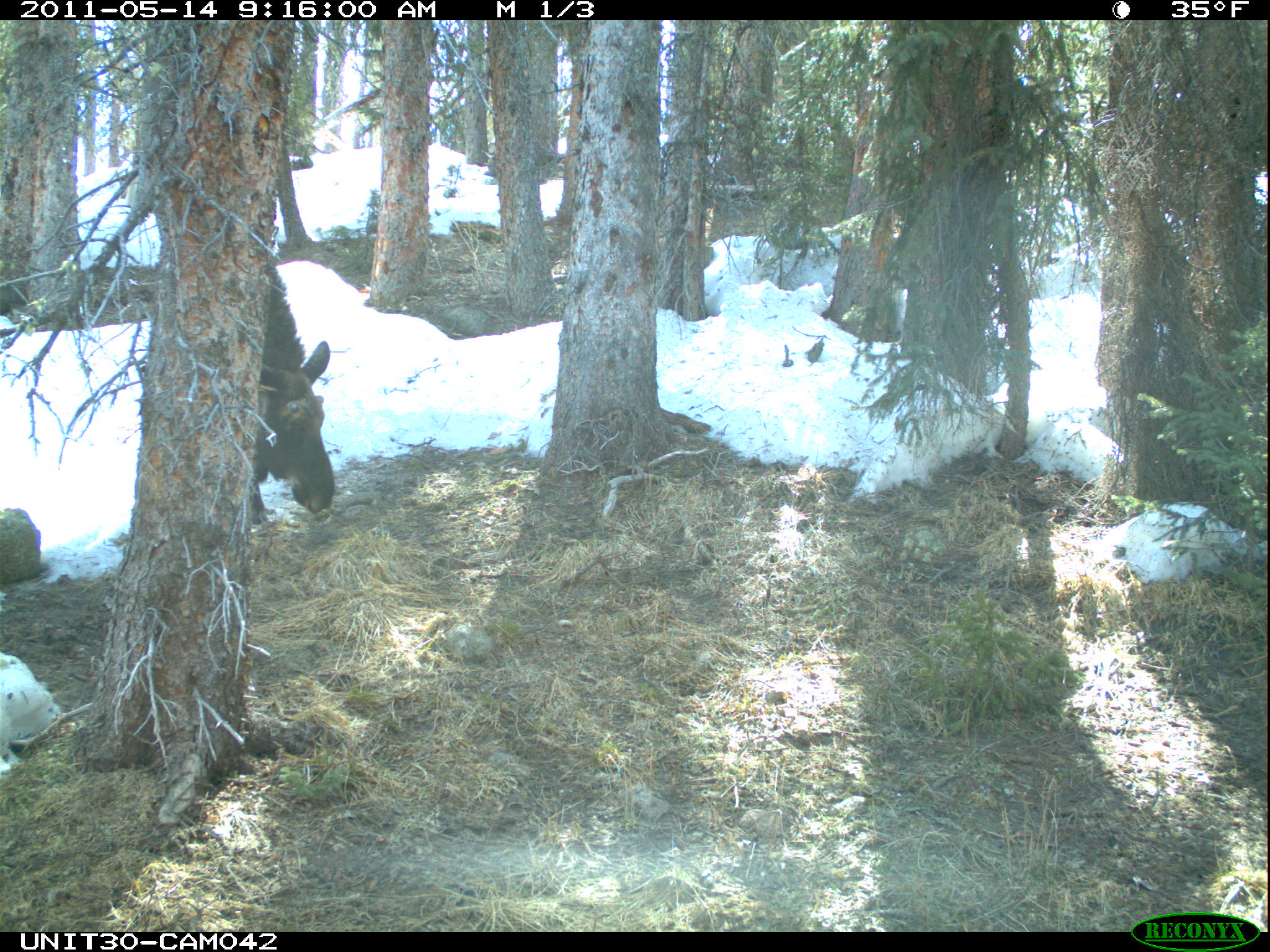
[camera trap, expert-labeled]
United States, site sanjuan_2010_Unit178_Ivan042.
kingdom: Animalia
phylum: Chordata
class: Mammalia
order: Artiodactyla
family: Cervidae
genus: Alces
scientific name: Alces alces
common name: moose